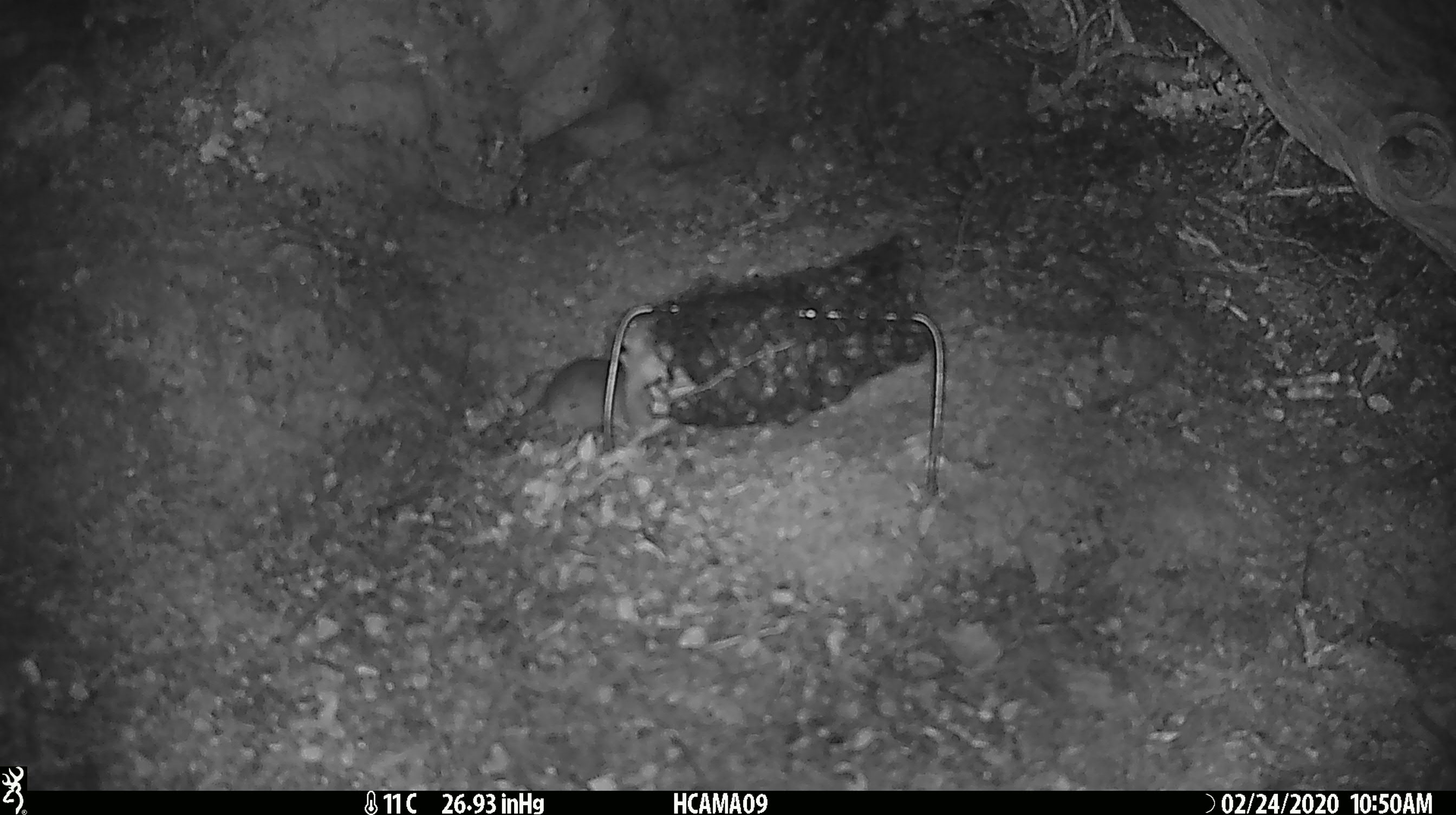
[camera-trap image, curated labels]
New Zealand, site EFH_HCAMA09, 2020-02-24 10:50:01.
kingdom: Animalia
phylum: Chordata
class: Mammalia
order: Rodentia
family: Muridae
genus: Mus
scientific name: Mus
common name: mouse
Mouse (Mus).